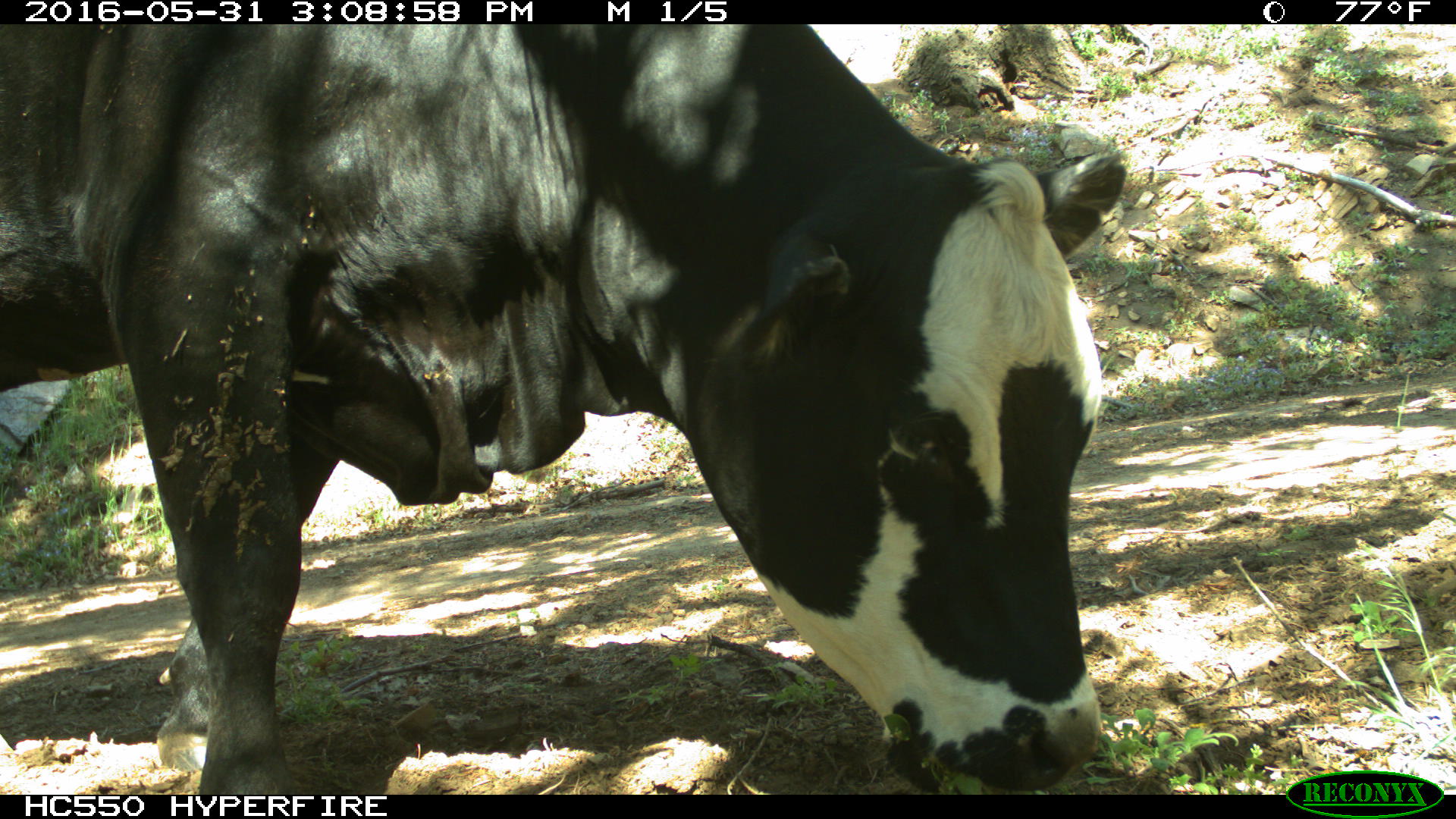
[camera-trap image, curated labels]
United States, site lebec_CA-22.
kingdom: Animalia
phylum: Chordata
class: Mammalia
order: Artiodactyla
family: Bovidae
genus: Bos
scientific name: Bos taurus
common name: domestic cow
Bos taurus (domestic cow).